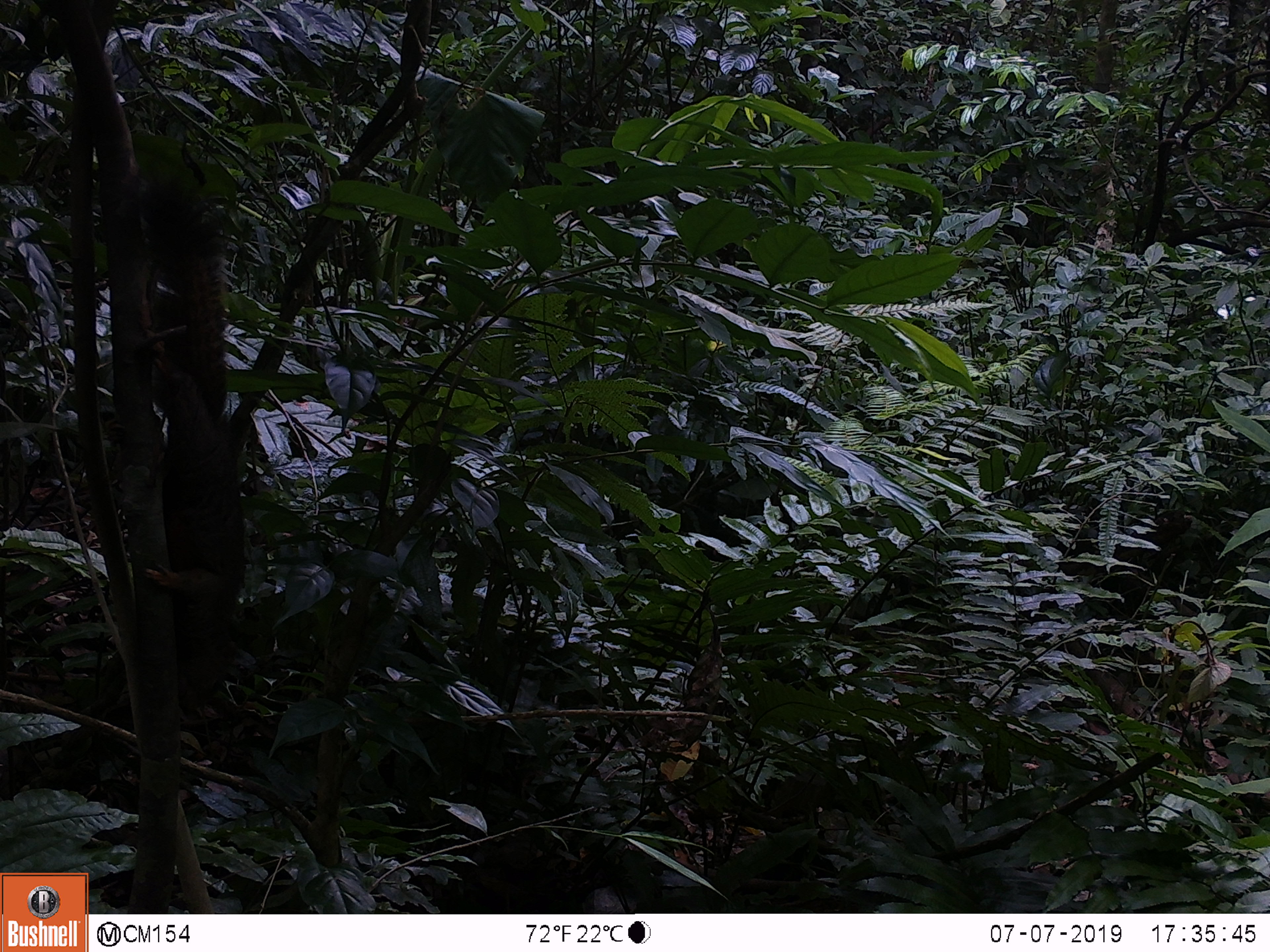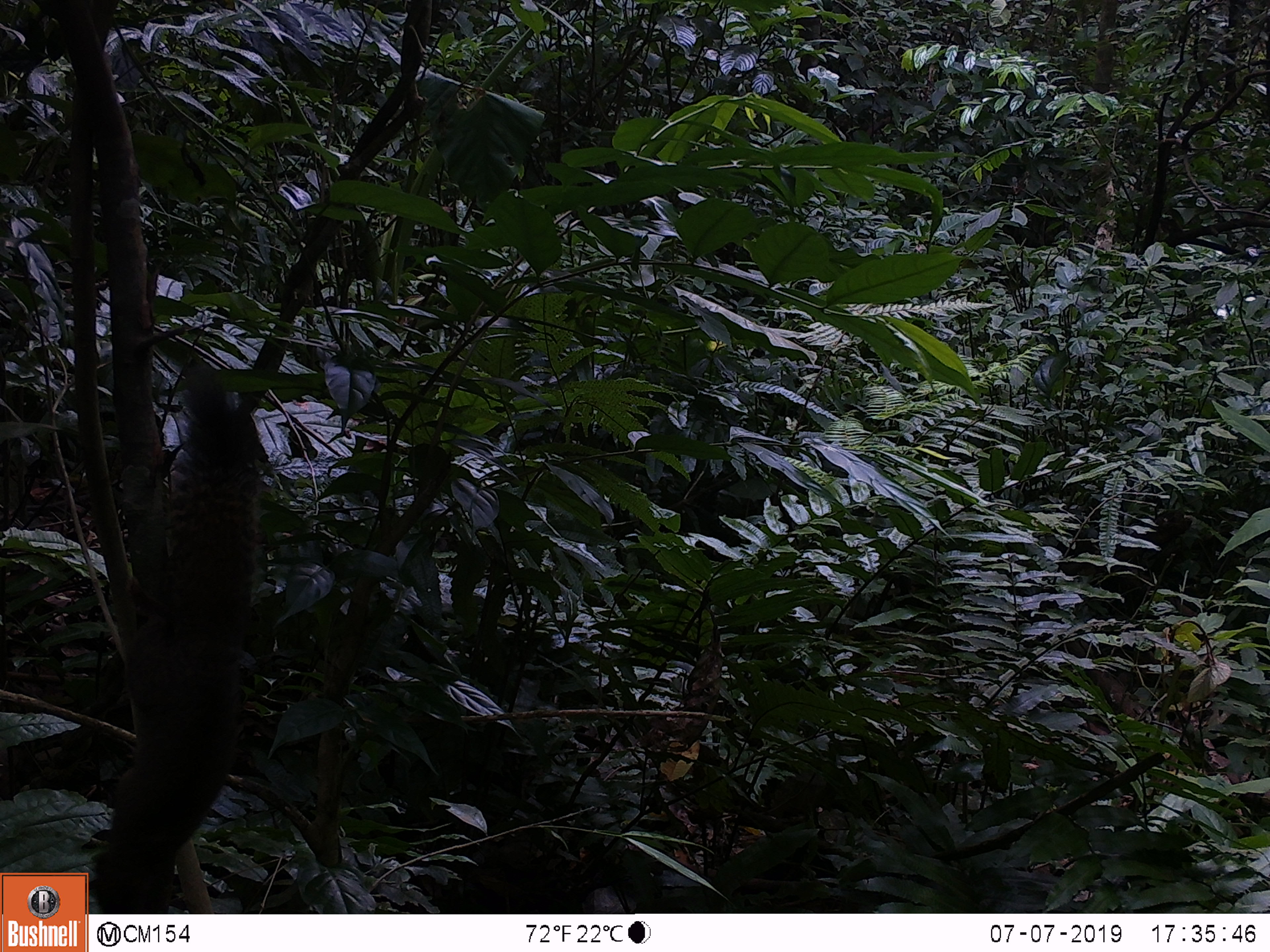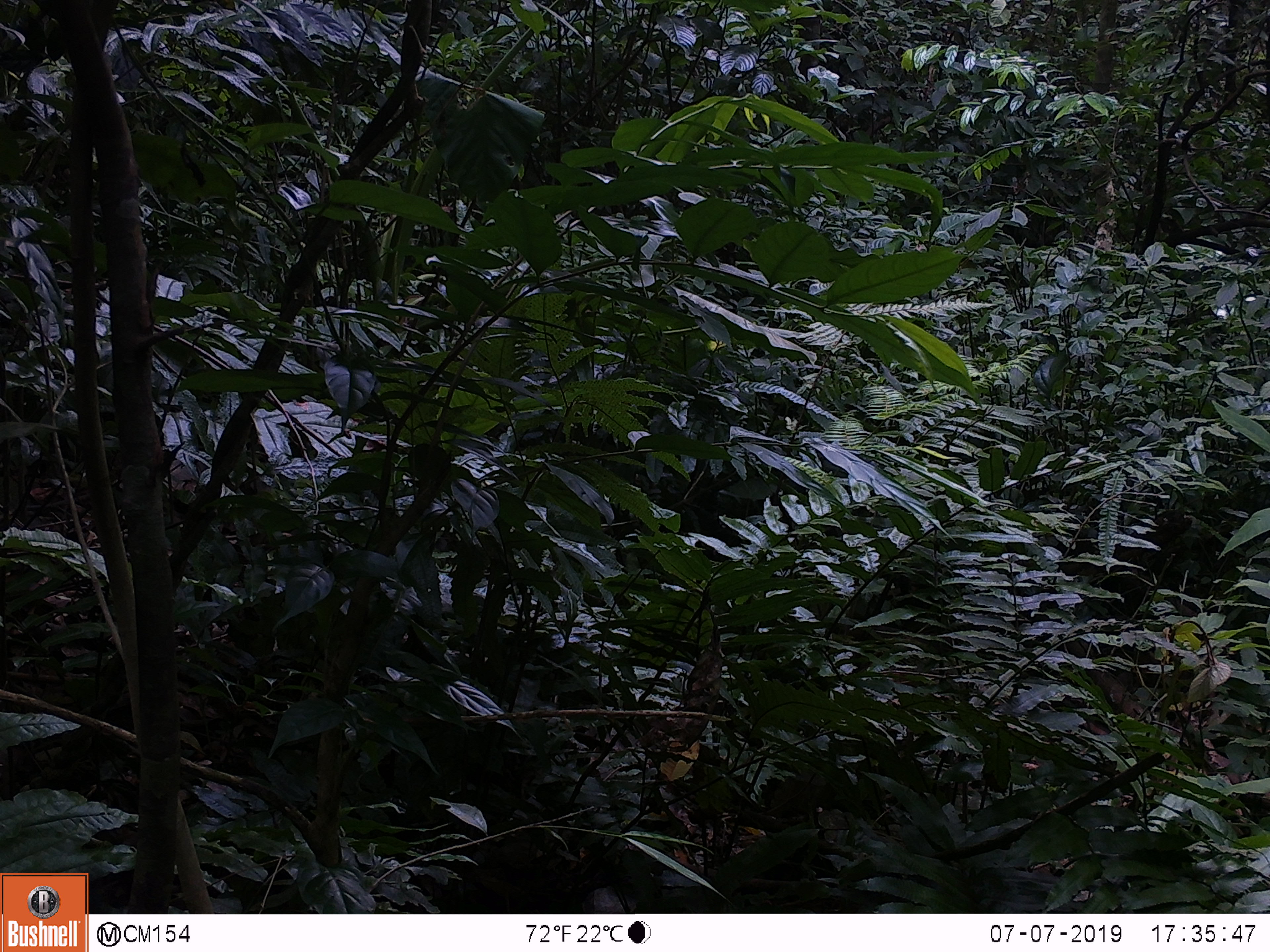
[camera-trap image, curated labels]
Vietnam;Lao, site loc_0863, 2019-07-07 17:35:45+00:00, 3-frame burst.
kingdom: Animalia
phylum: Chordata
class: Mammalia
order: Rodentia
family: Sciuridae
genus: Sciurus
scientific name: Sciurus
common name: squirrel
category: unidentified squirrel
Unidentified squirrel (squirrel) (Sciurus). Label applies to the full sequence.